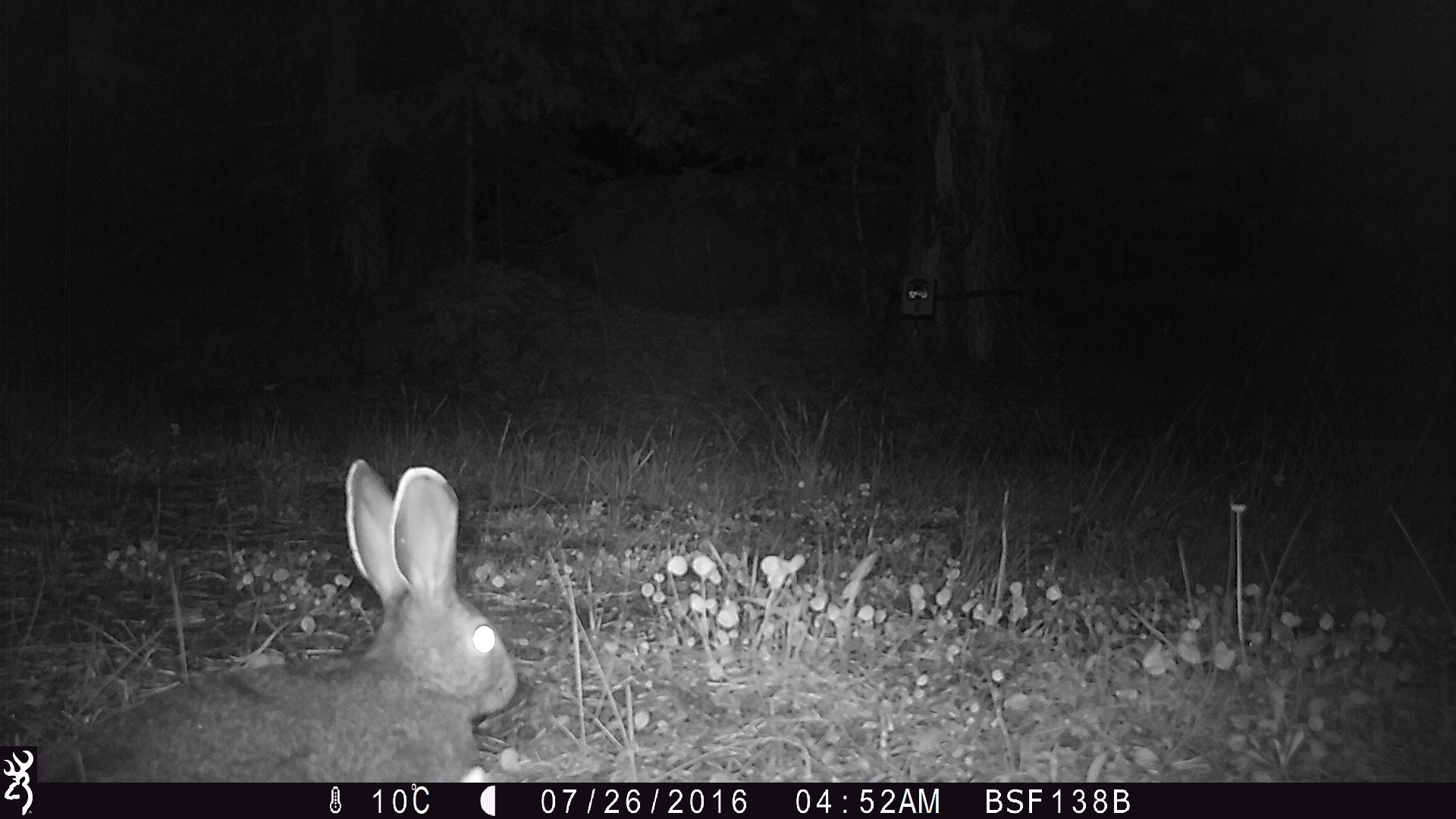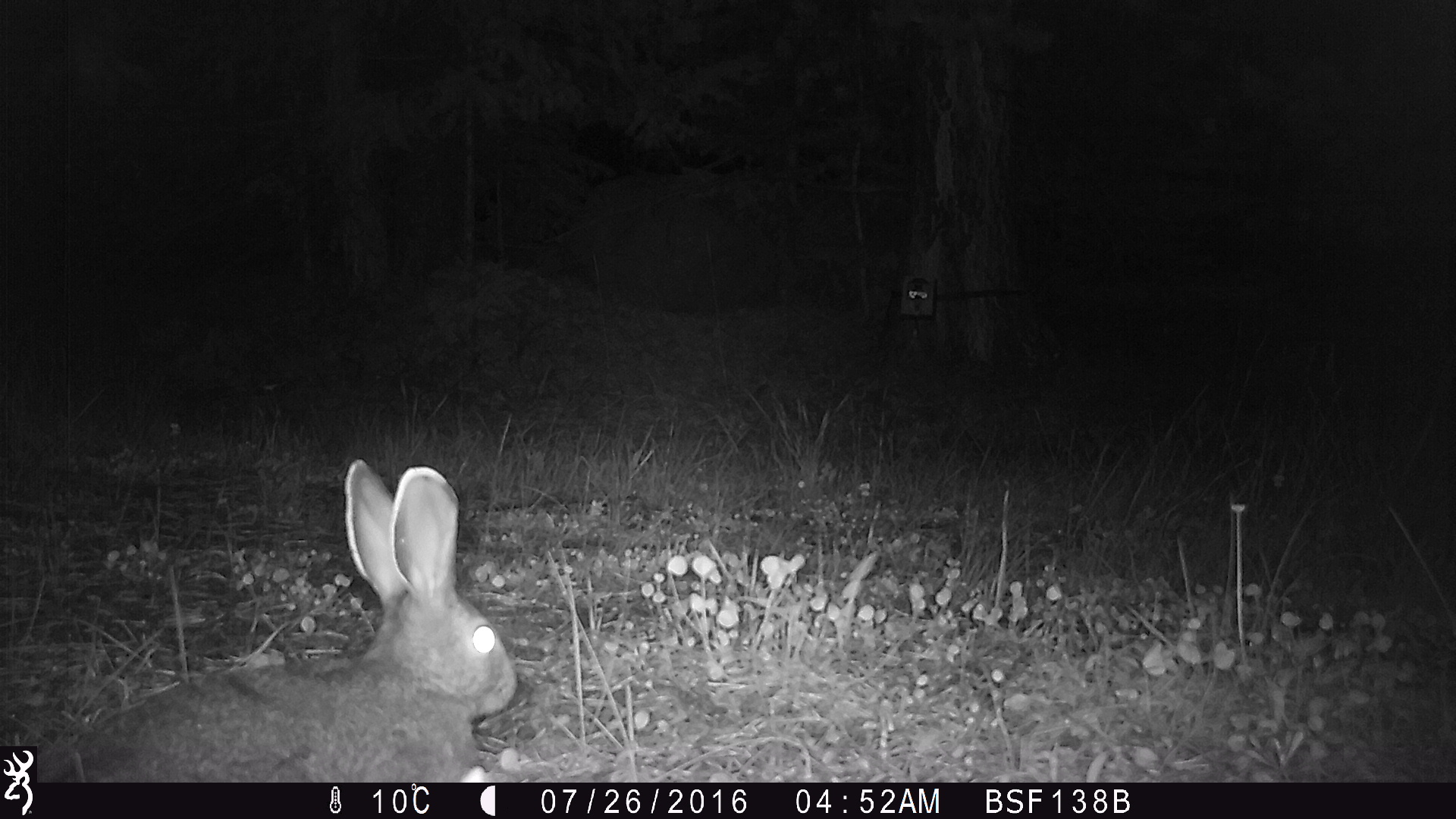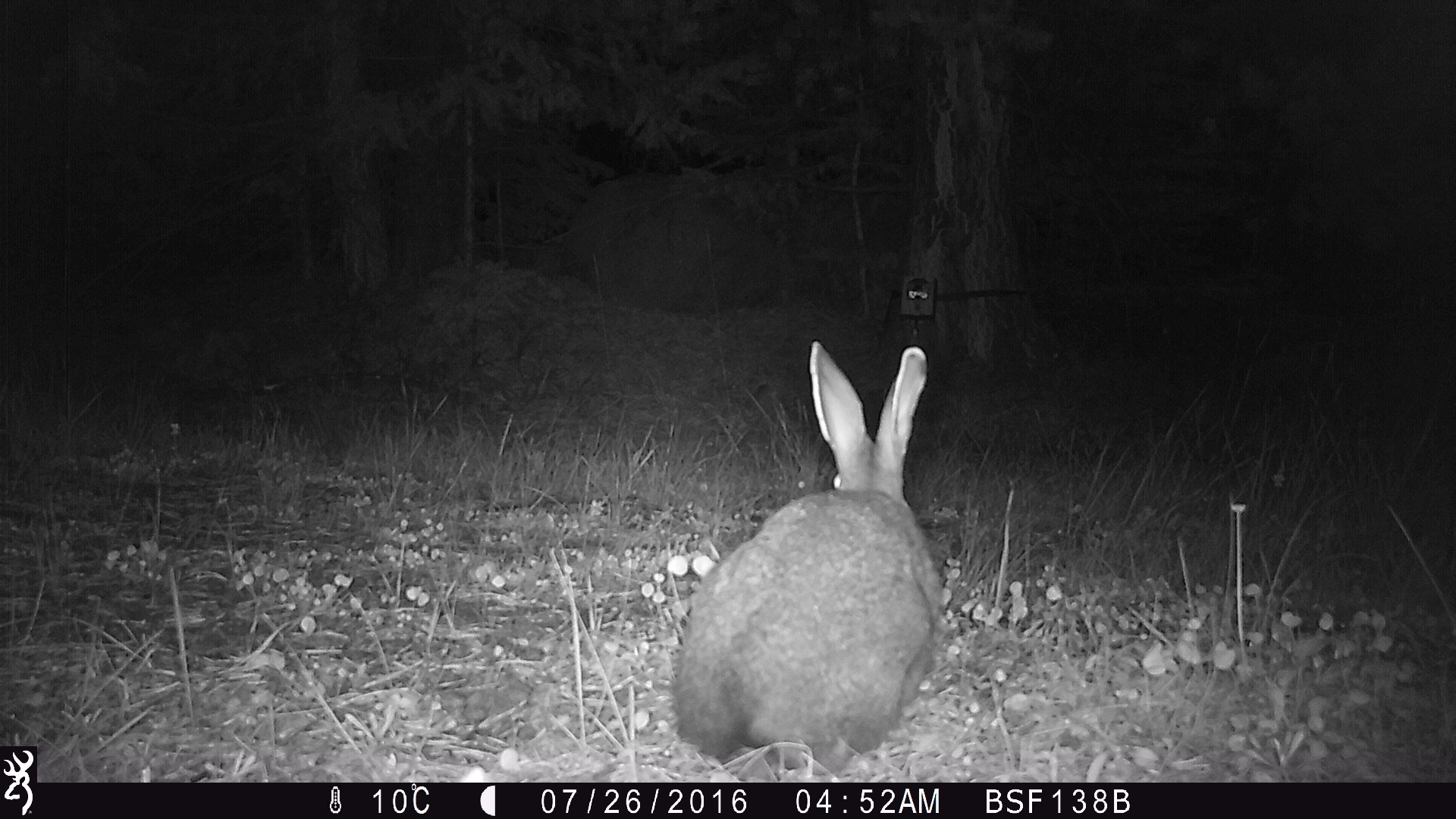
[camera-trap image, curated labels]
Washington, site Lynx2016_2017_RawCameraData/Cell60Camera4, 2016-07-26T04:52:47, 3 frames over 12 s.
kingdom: Animalia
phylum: Chordata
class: Mammalia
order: Lagomorpha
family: Leporidae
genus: Lepus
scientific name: Lepus americanus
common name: snowshoe hare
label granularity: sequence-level